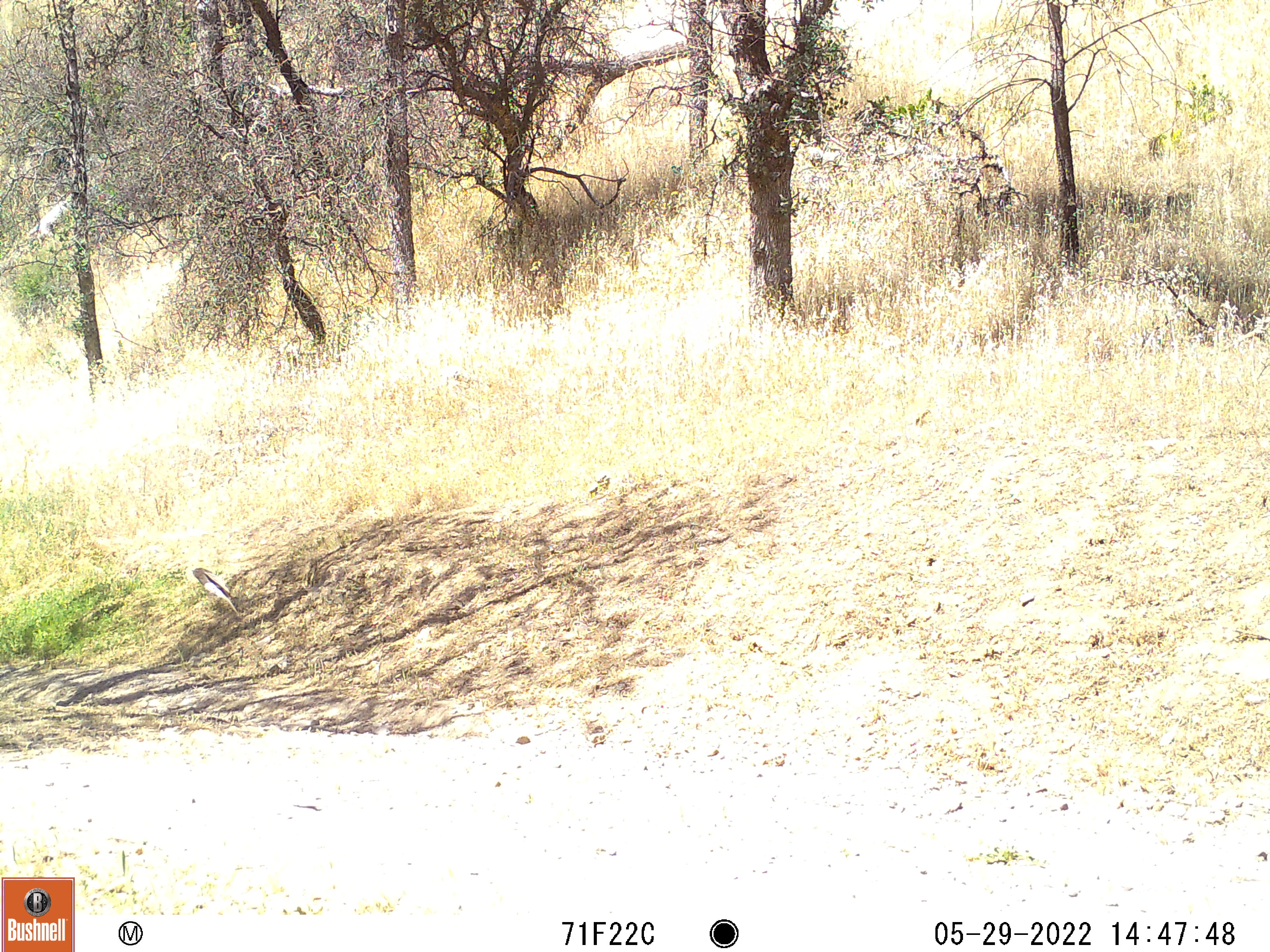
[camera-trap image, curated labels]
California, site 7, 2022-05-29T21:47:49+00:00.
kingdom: Animalia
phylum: Chordata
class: Aves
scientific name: Aves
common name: bird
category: unknown bird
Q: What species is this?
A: Unknown bird (bird) (Aves).